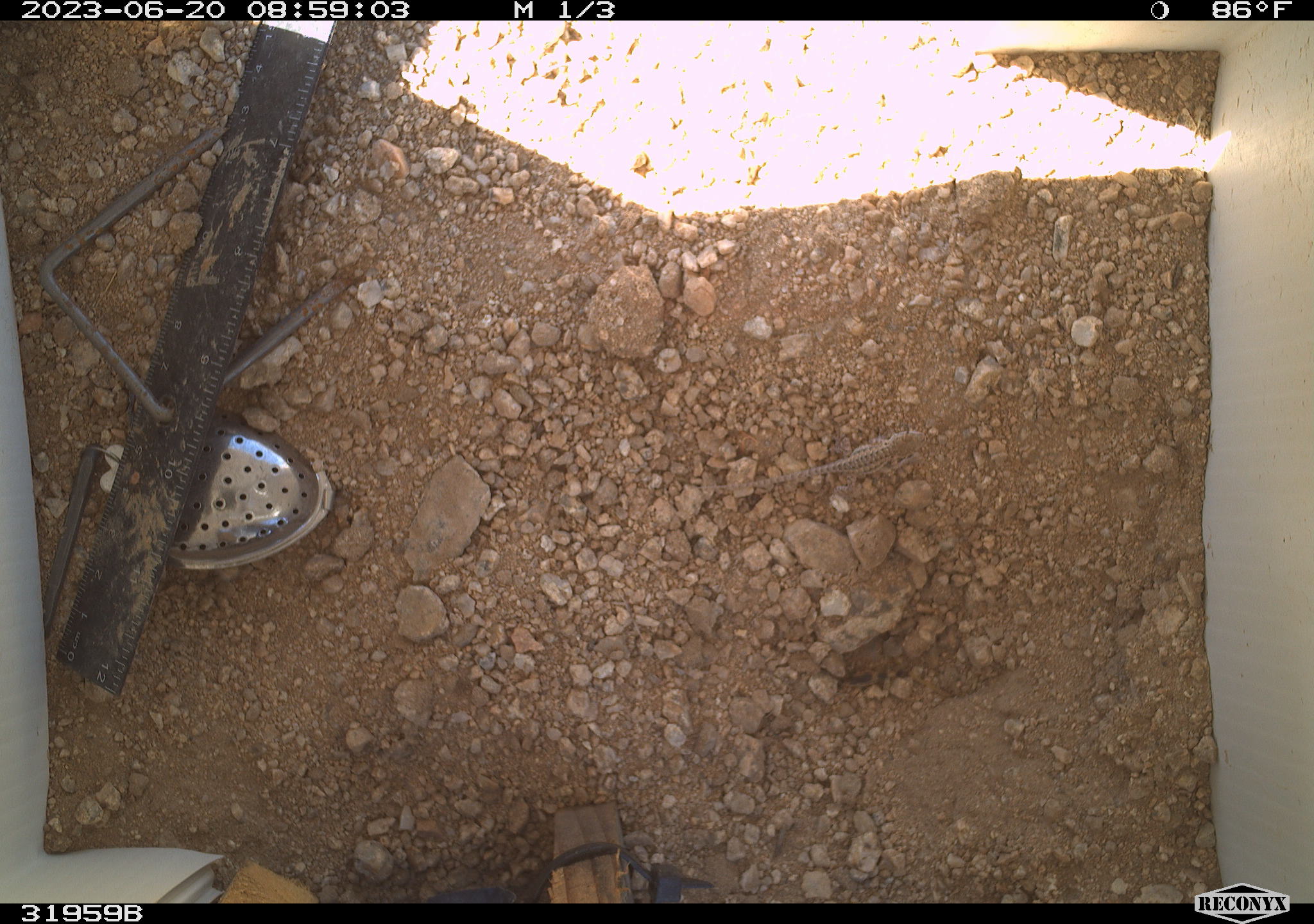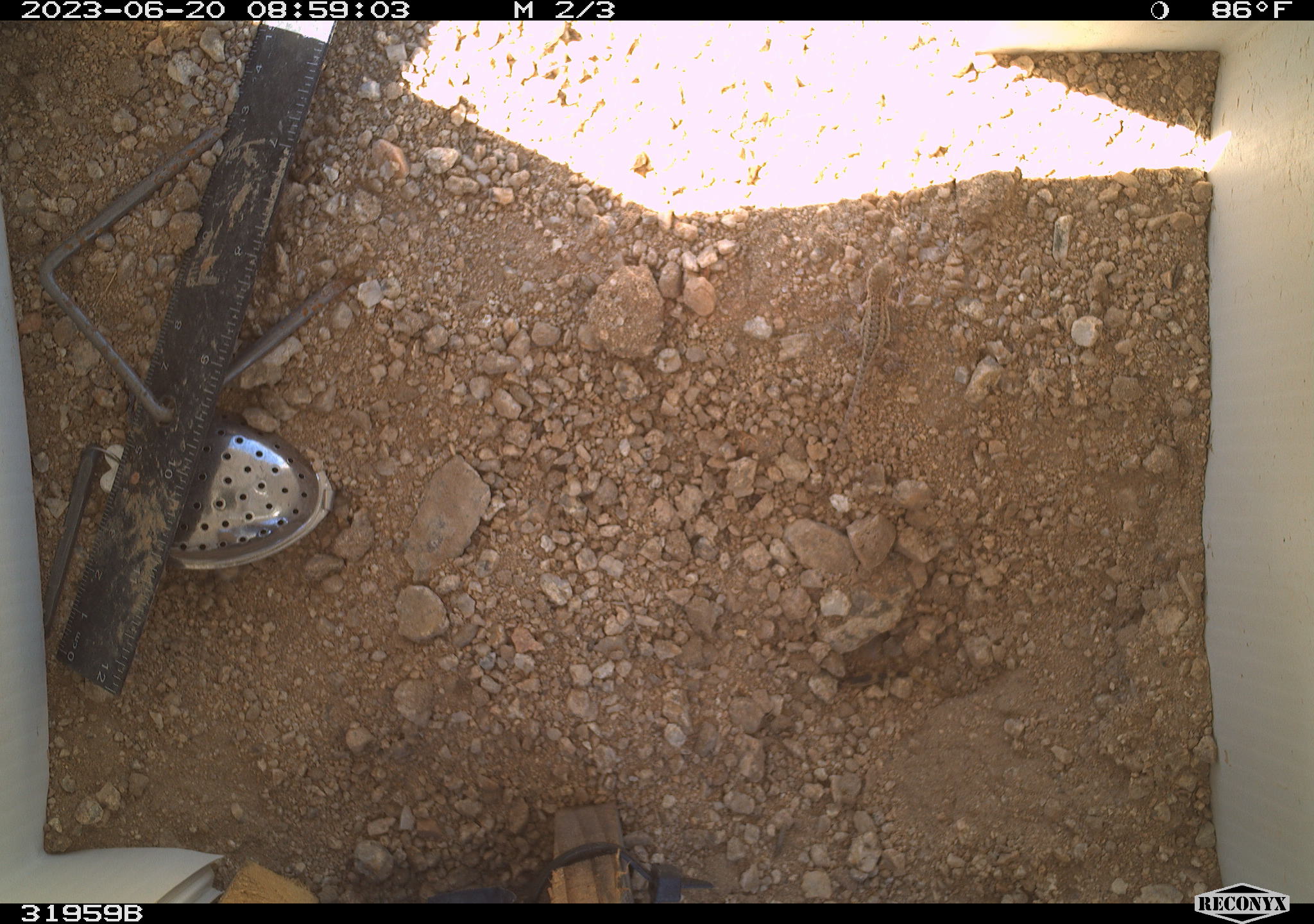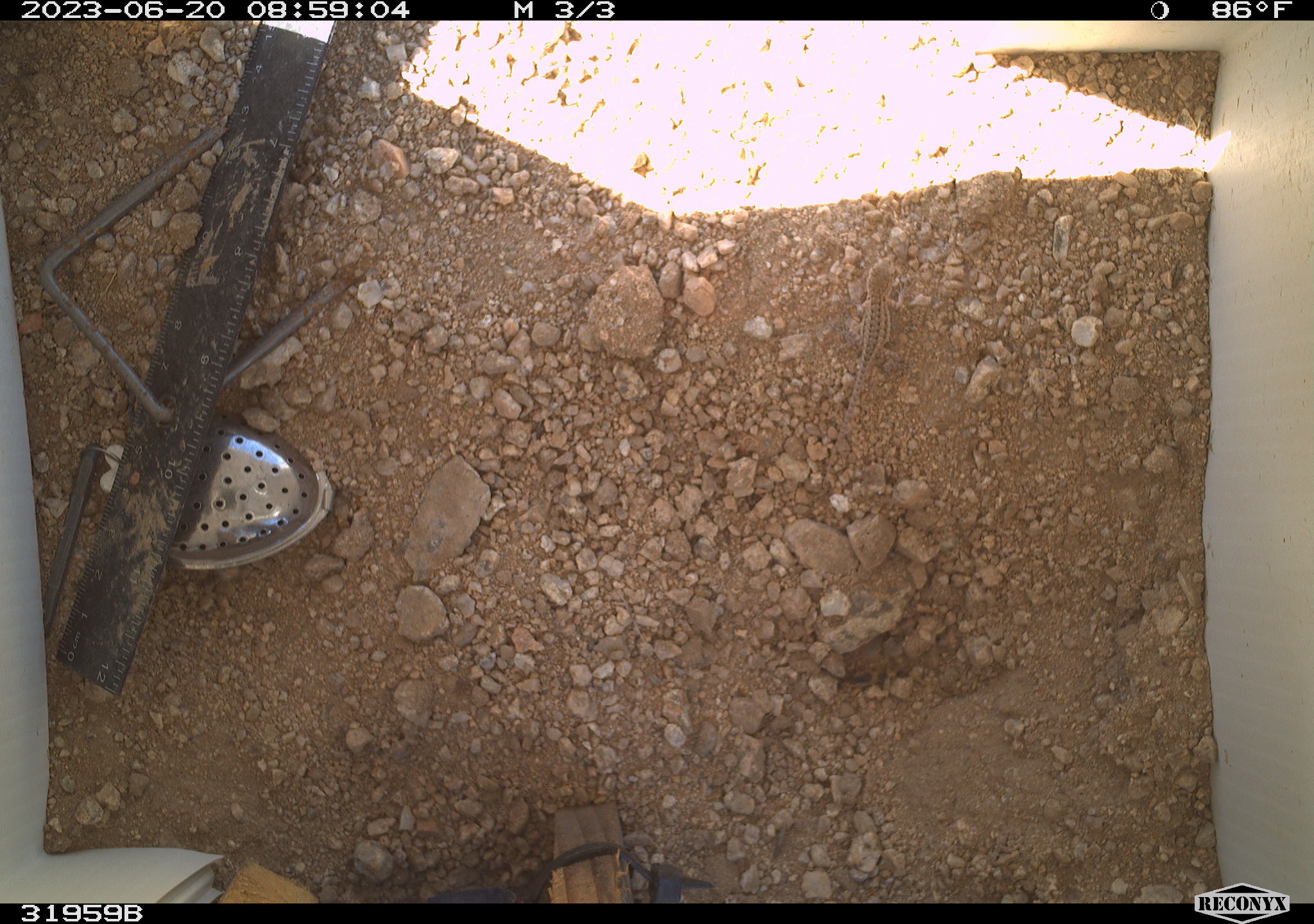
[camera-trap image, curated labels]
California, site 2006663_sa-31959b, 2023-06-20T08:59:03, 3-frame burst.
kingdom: Animalia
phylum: Chordata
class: Reptilia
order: Squamata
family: Phrynosomatidae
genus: Sceloporus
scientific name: Sceloporus graciosus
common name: common sagebrush lizard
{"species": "common sagebrush lizard (Sceloporus graciosus)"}